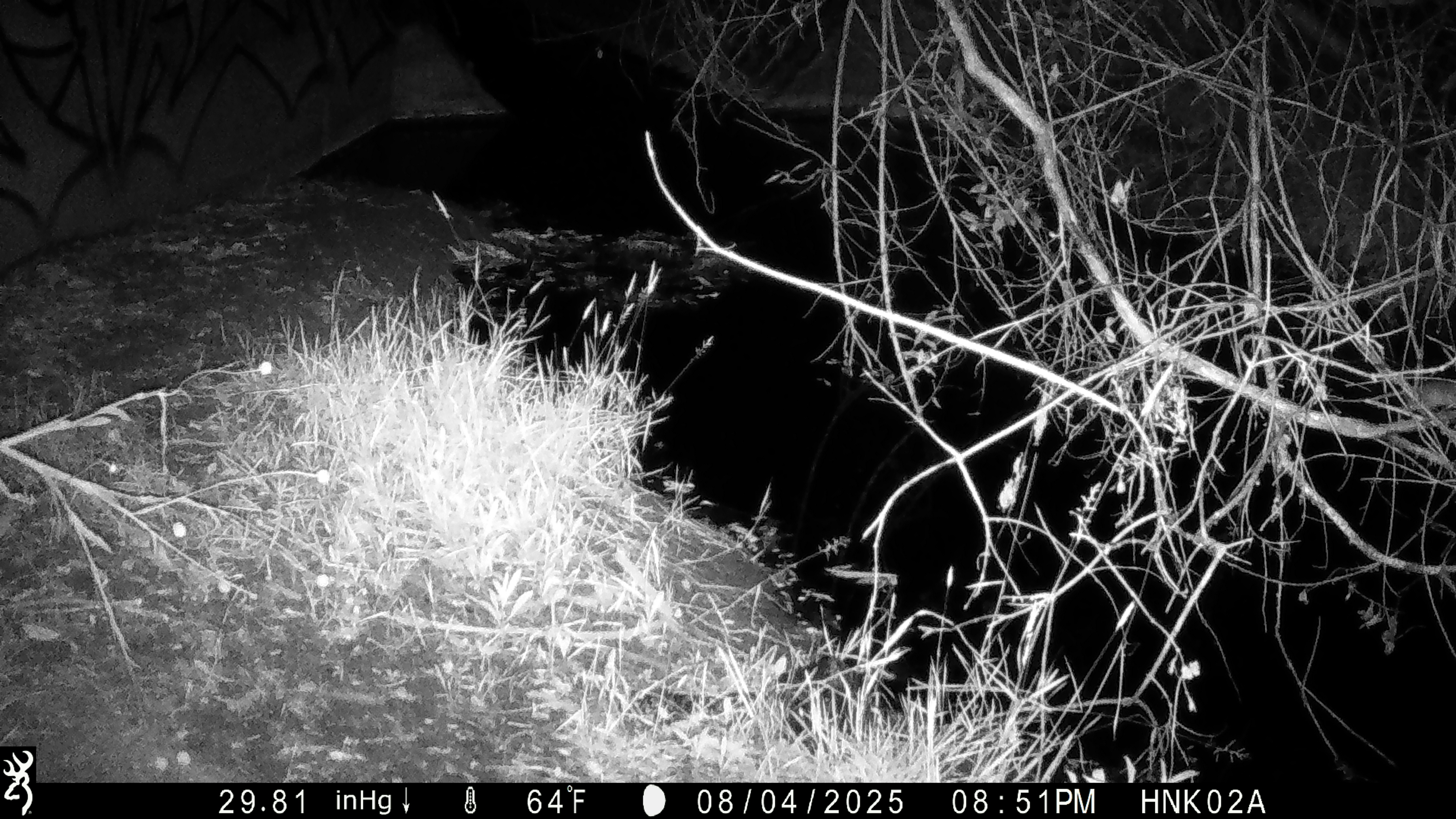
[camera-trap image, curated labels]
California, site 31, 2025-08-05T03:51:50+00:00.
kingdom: Animalia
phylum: Chordata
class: Mammalia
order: Rodentia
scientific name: Rodentia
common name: mouse or rat